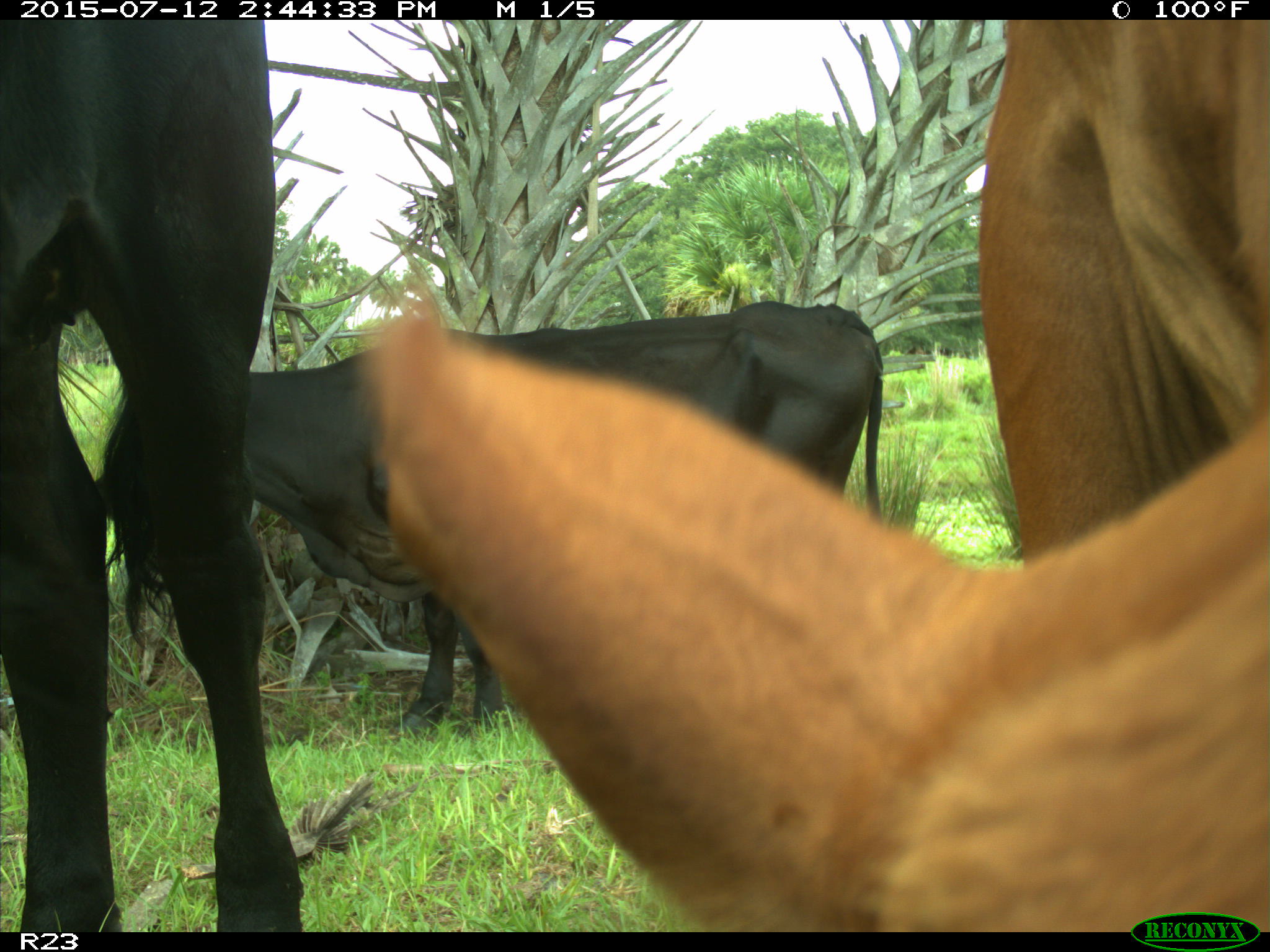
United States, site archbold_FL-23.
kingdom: Animalia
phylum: Chordata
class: Mammalia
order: Artiodactyla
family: Bovidae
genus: Bos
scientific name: Bos taurus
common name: domestic cow